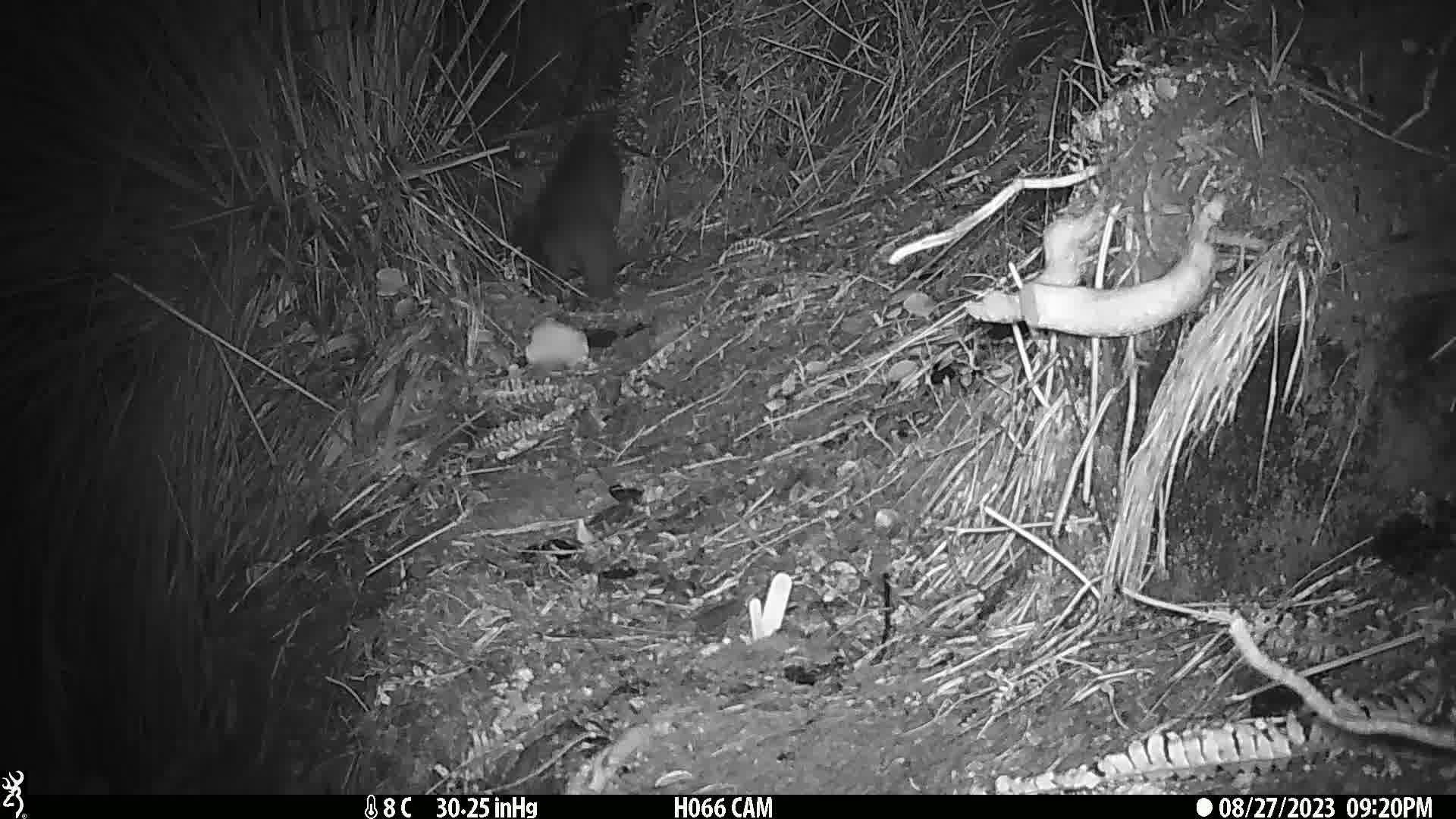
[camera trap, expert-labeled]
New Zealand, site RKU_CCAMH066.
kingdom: Animalia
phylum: Chordata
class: Mammalia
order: Diprotodontia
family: Phalangeridae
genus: Trichosurus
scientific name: Trichosurus vulpecula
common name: common brushtail possum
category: possum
Possum (common brushtail possum) (Trichosurus vulpecula).